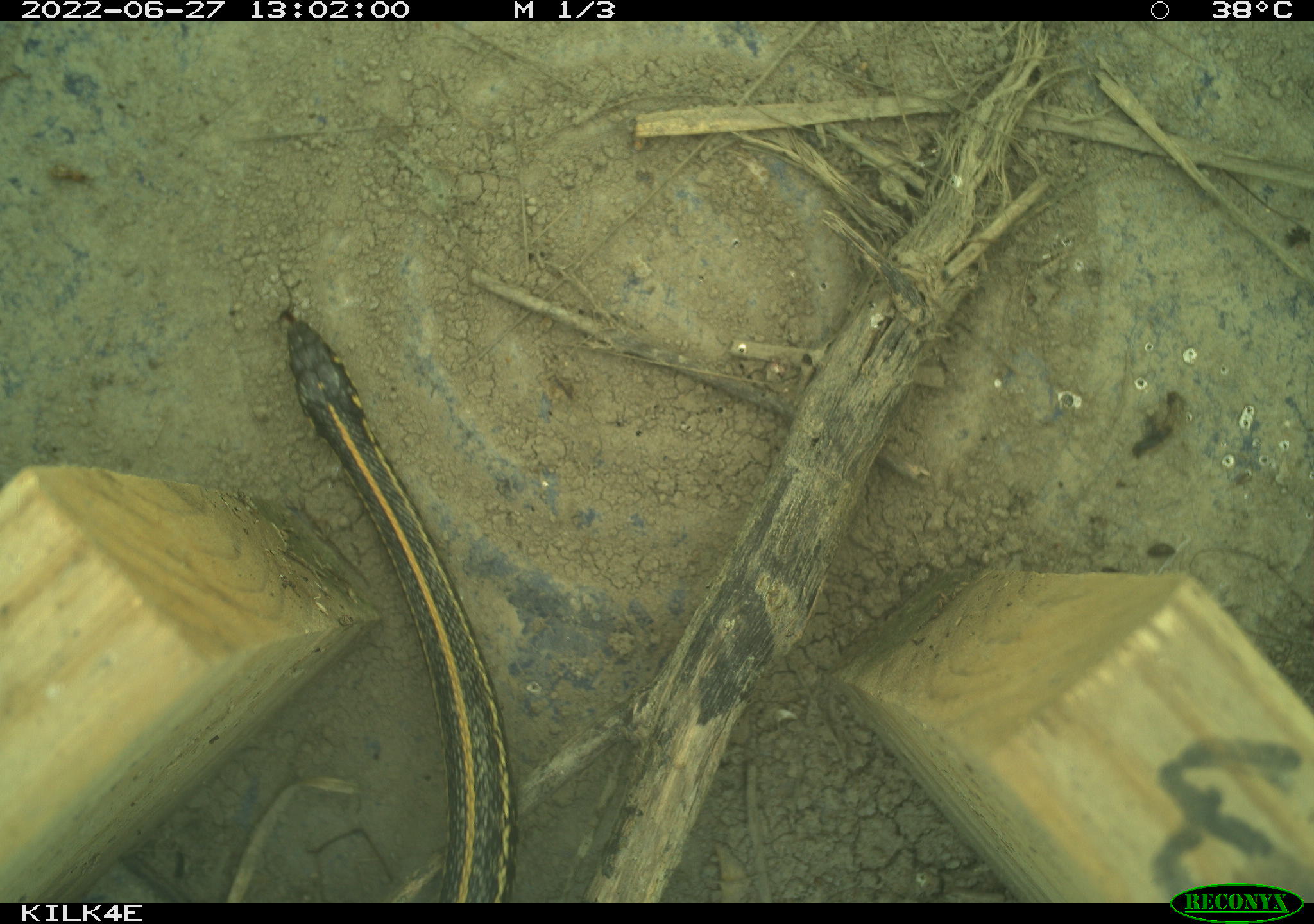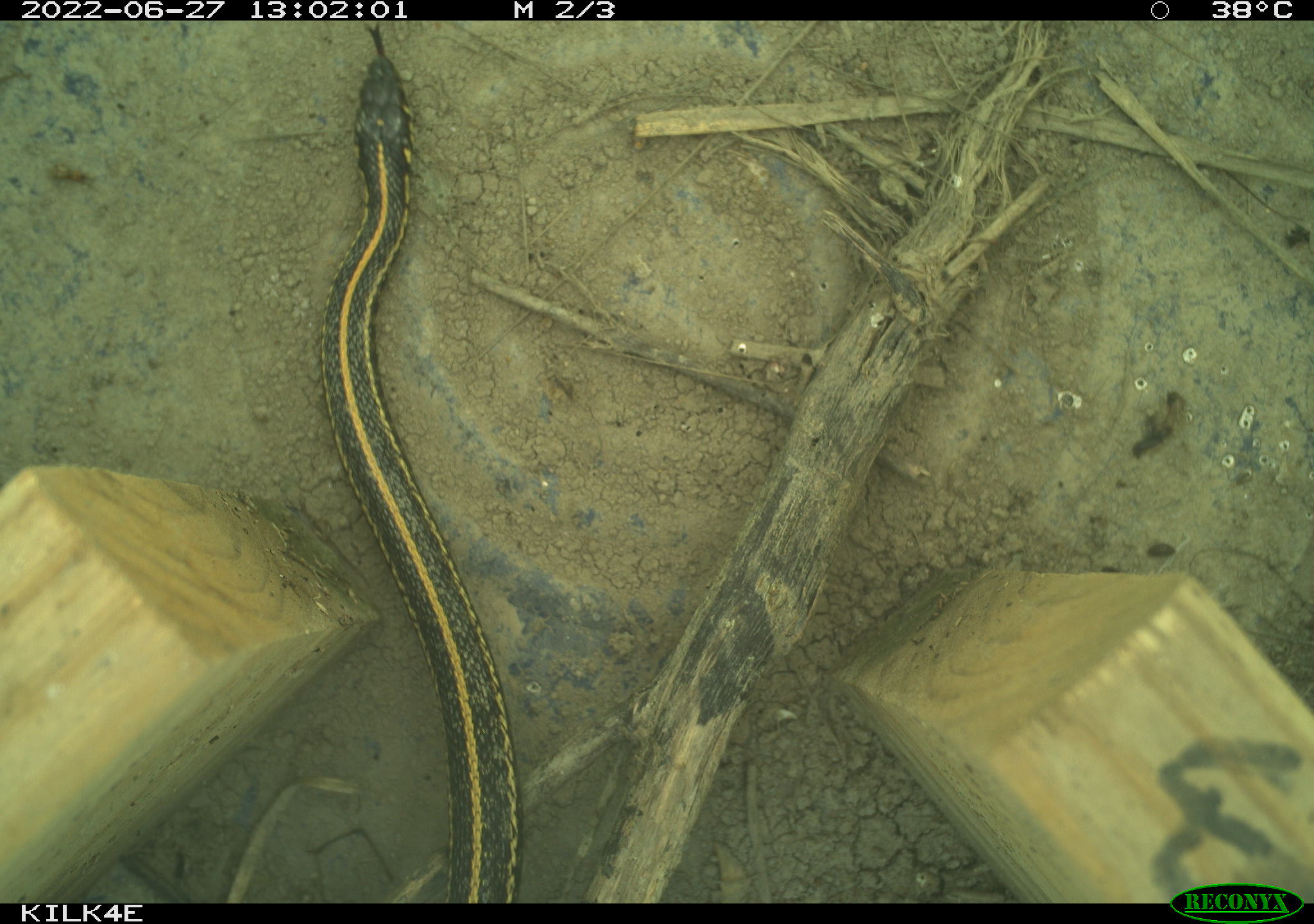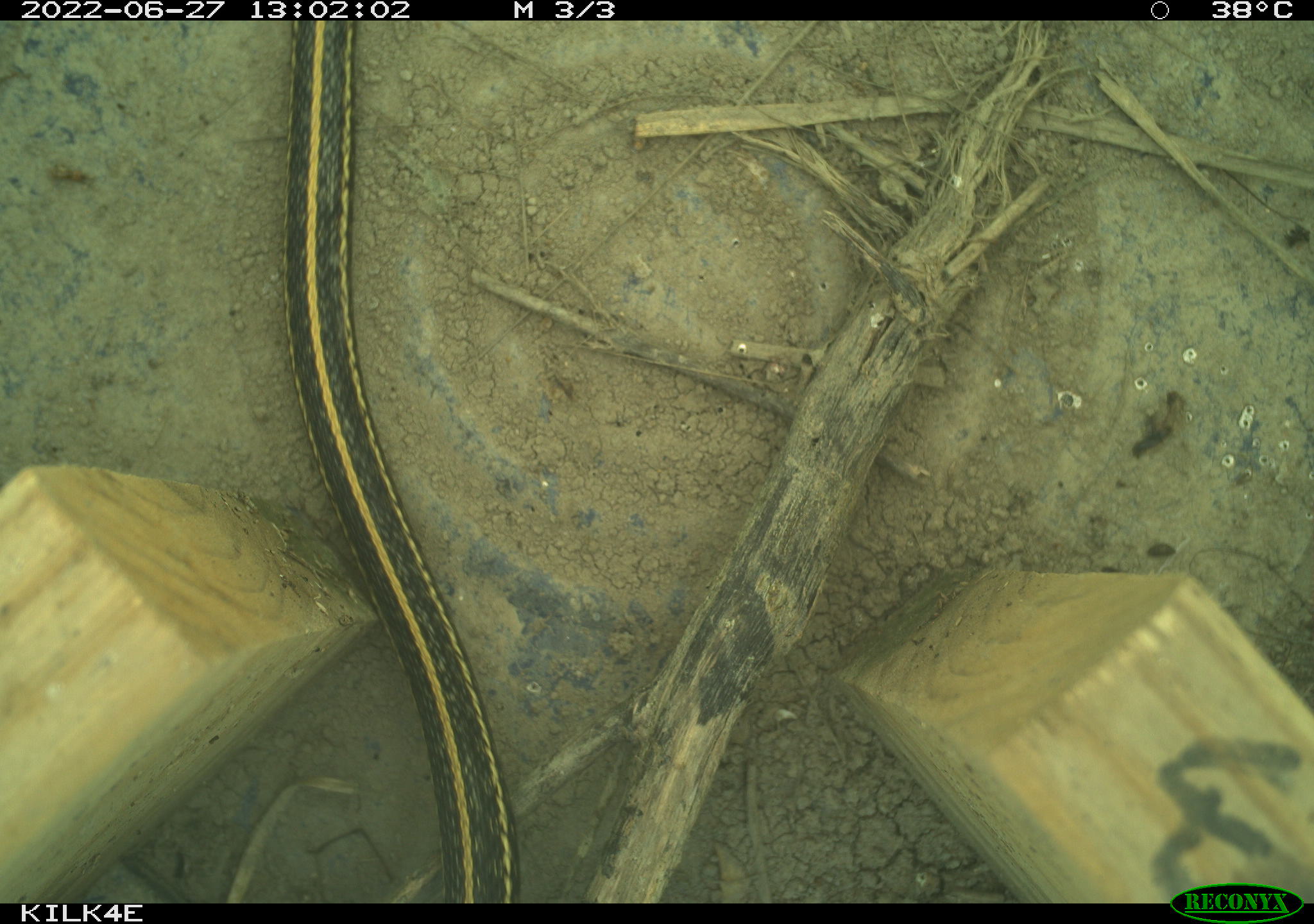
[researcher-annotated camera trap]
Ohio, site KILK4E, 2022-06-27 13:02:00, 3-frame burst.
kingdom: Animalia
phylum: Chordata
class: Reptilia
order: Squamata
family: Colubridae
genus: Thamnophis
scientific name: Thamnophis radix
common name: plains gartersnake